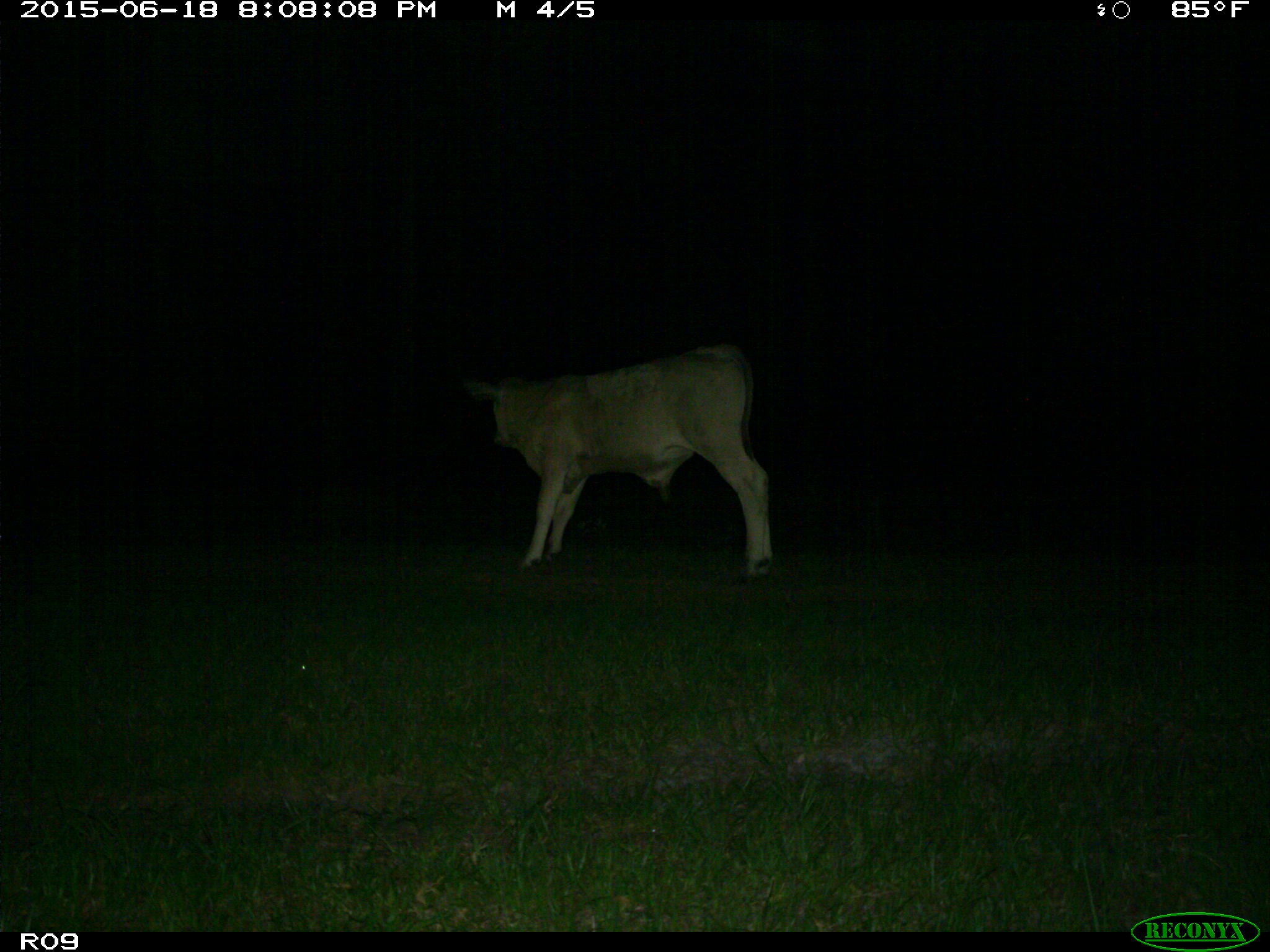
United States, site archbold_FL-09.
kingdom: Animalia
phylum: Chordata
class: Mammalia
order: Artiodactyla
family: Bovidae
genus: Bos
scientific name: Bos taurus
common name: domestic cow